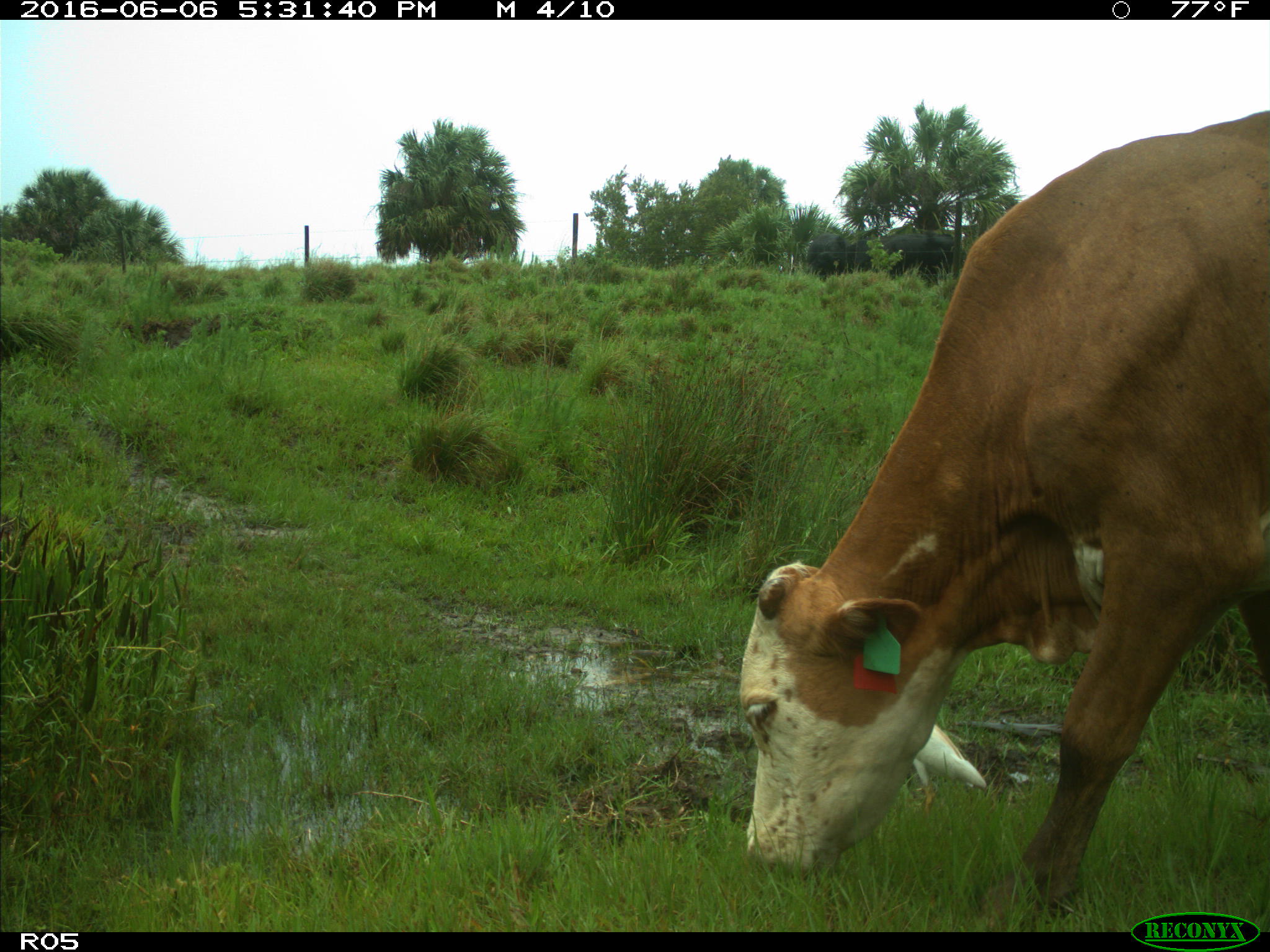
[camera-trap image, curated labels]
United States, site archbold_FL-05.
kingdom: Animalia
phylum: Chordata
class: Mammalia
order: Artiodactyla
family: Bovidae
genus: Bos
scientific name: Bos taurus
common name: domestic cow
Bos taurus (domestic cow).